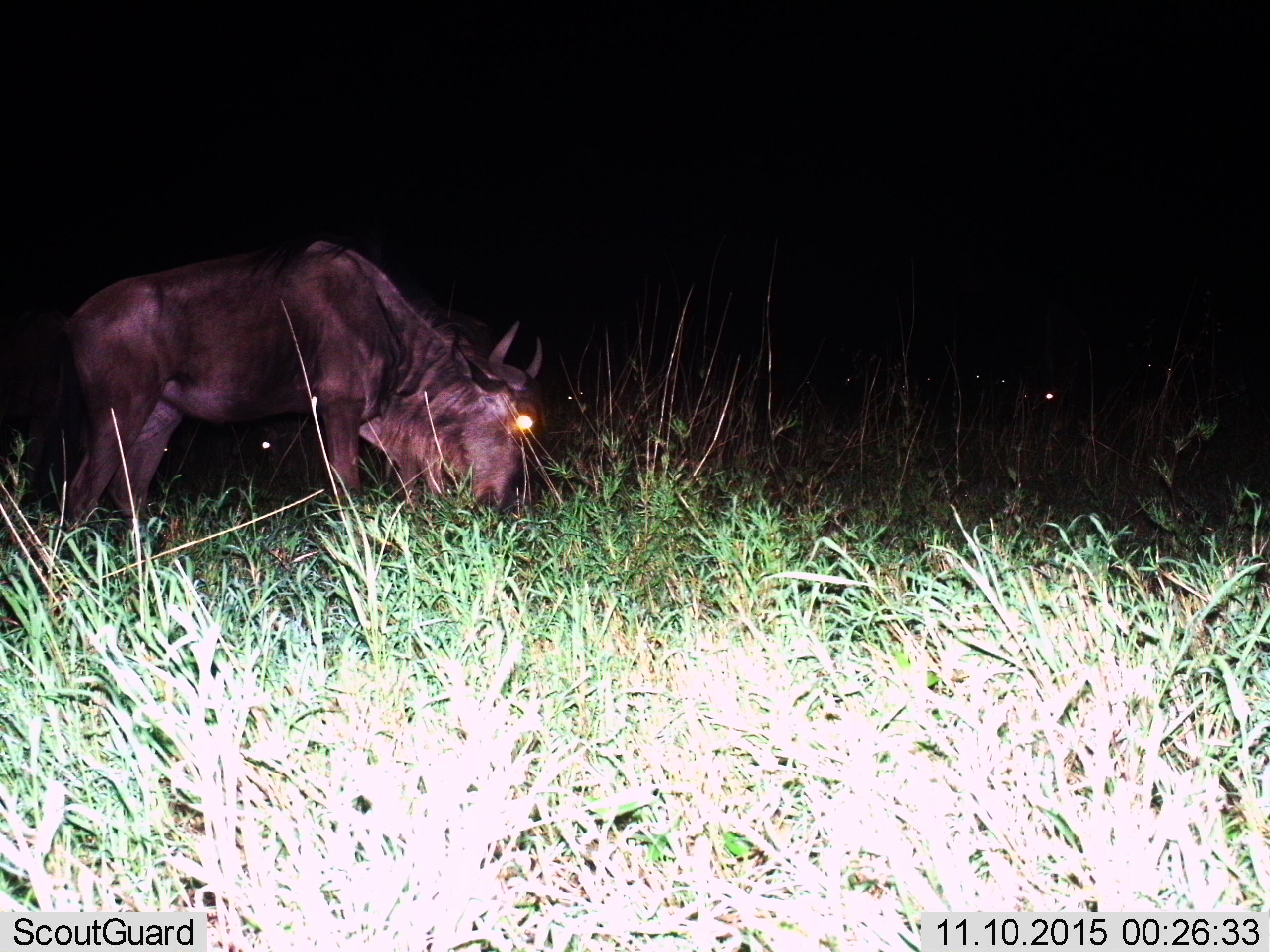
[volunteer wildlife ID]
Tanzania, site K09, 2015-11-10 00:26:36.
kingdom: Animalia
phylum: Chordata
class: Mammalia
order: Artiodactyla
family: Bovidae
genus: Connochaetes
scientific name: Connochaetes taurinus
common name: blue wildebeest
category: wildebeest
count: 1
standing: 57%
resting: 0%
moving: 14%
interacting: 0%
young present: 0%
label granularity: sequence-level